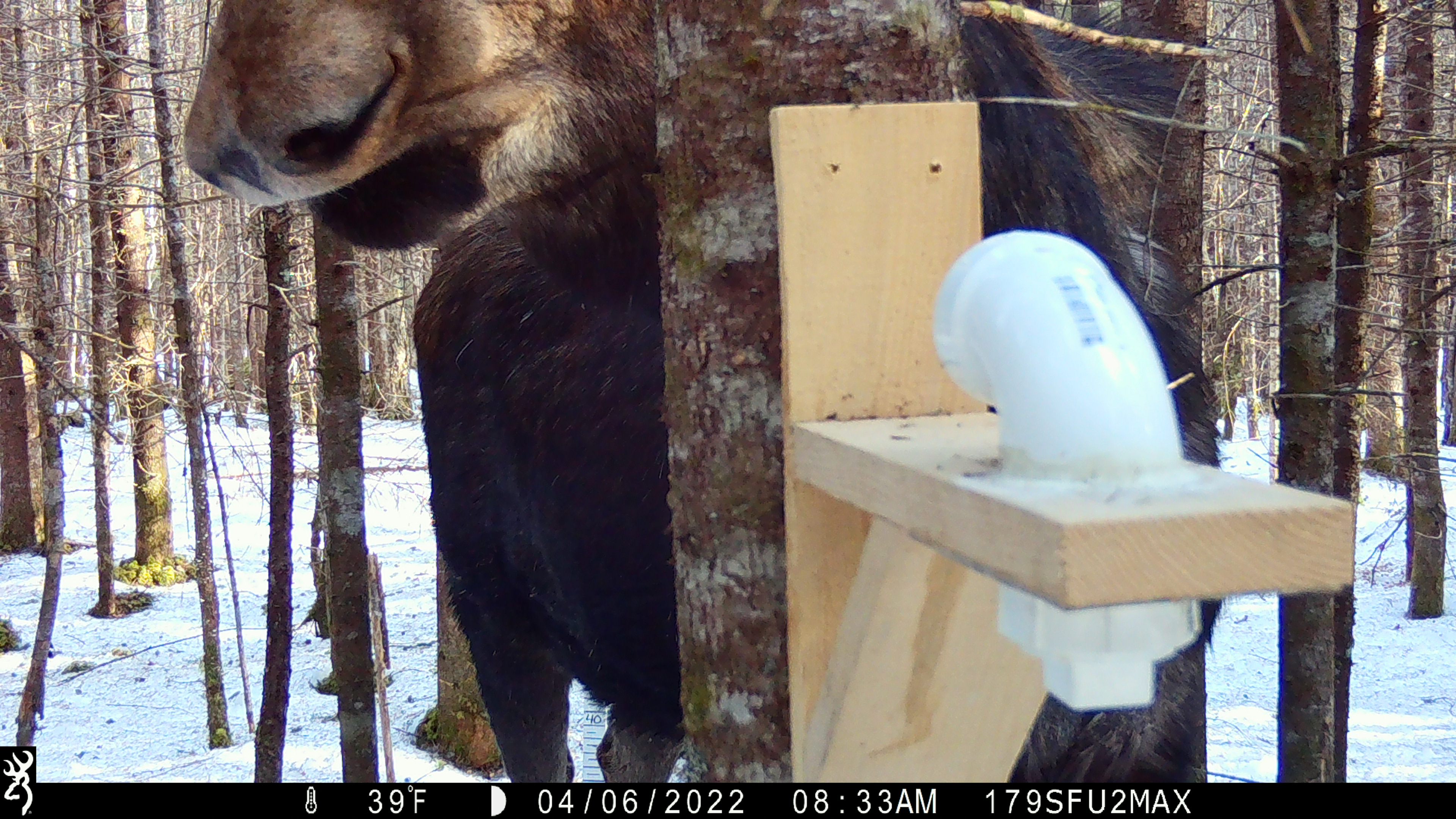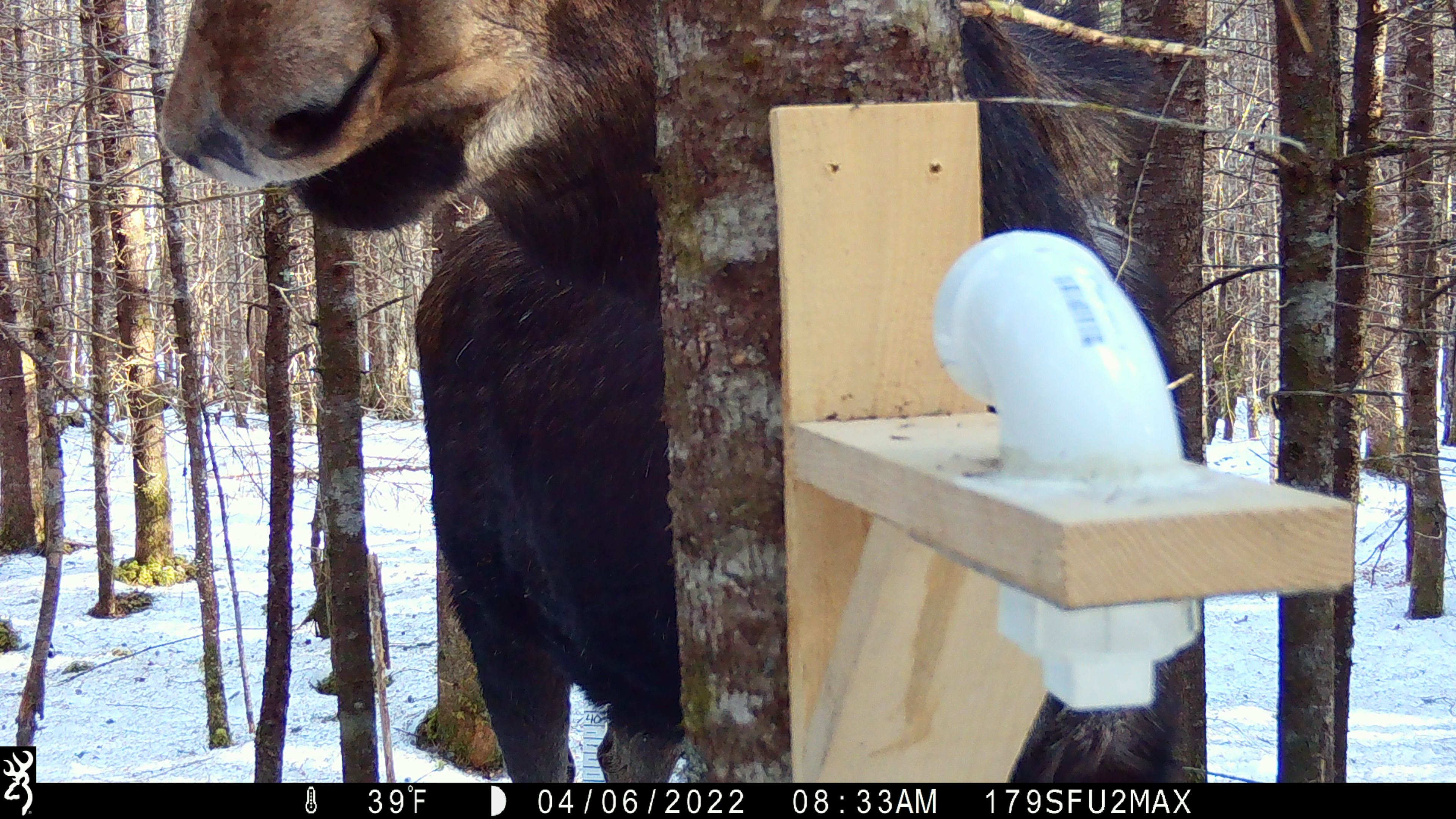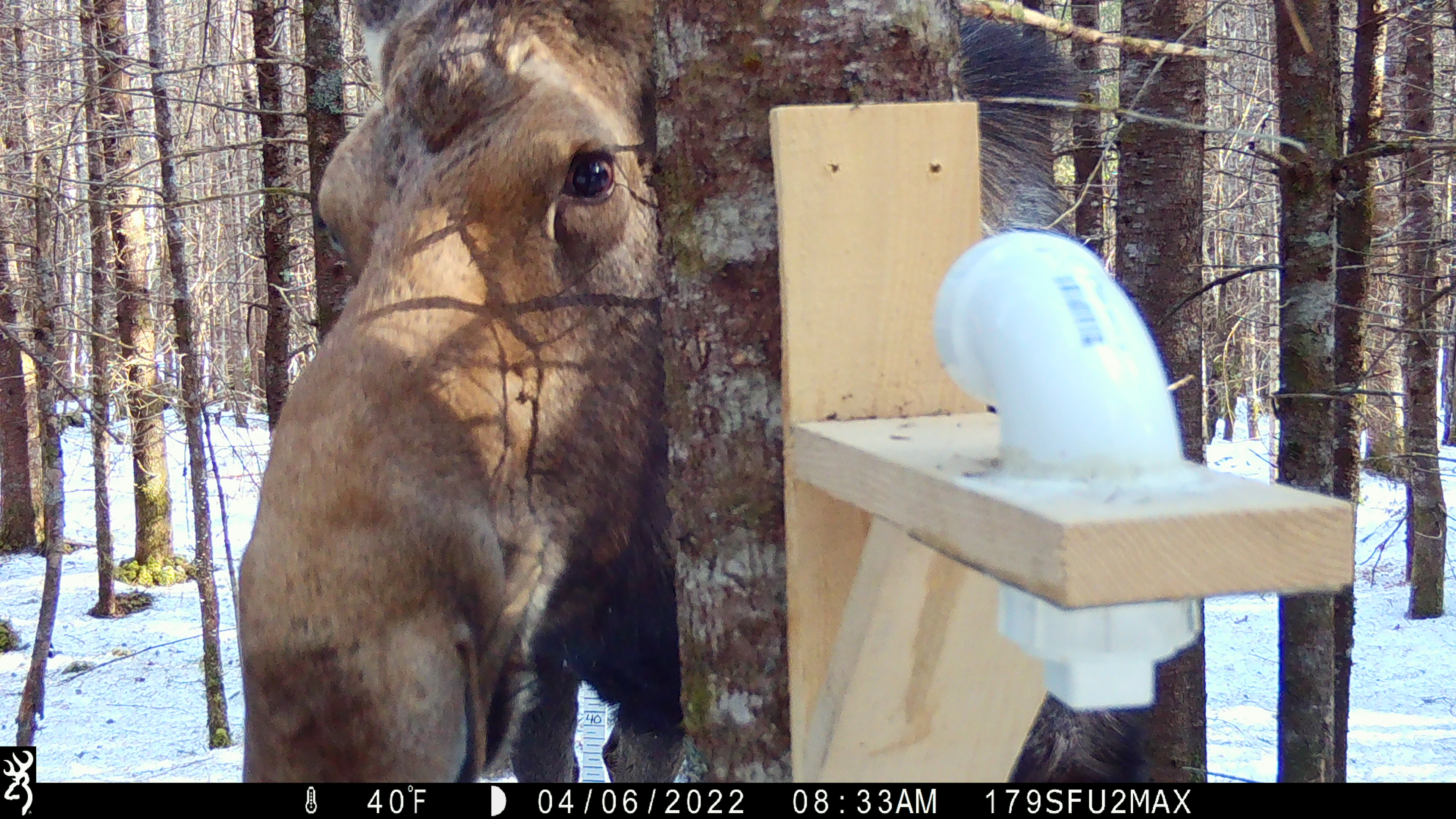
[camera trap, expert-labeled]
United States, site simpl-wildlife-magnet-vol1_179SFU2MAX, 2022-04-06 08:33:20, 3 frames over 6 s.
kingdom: Animalia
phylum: Chordata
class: Mammalia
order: Artiodactyla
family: Cervidae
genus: Alces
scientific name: Alces alces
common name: moose